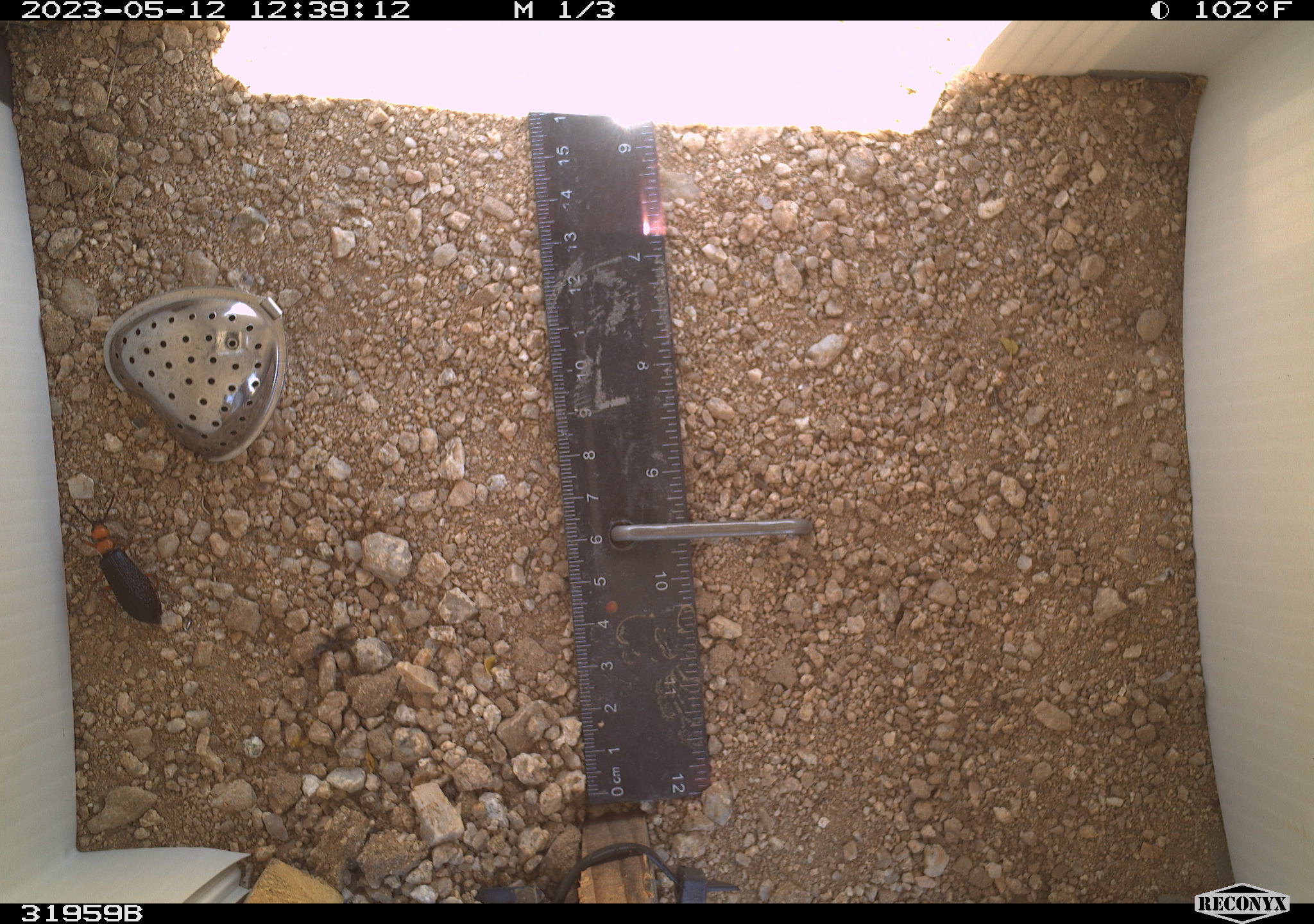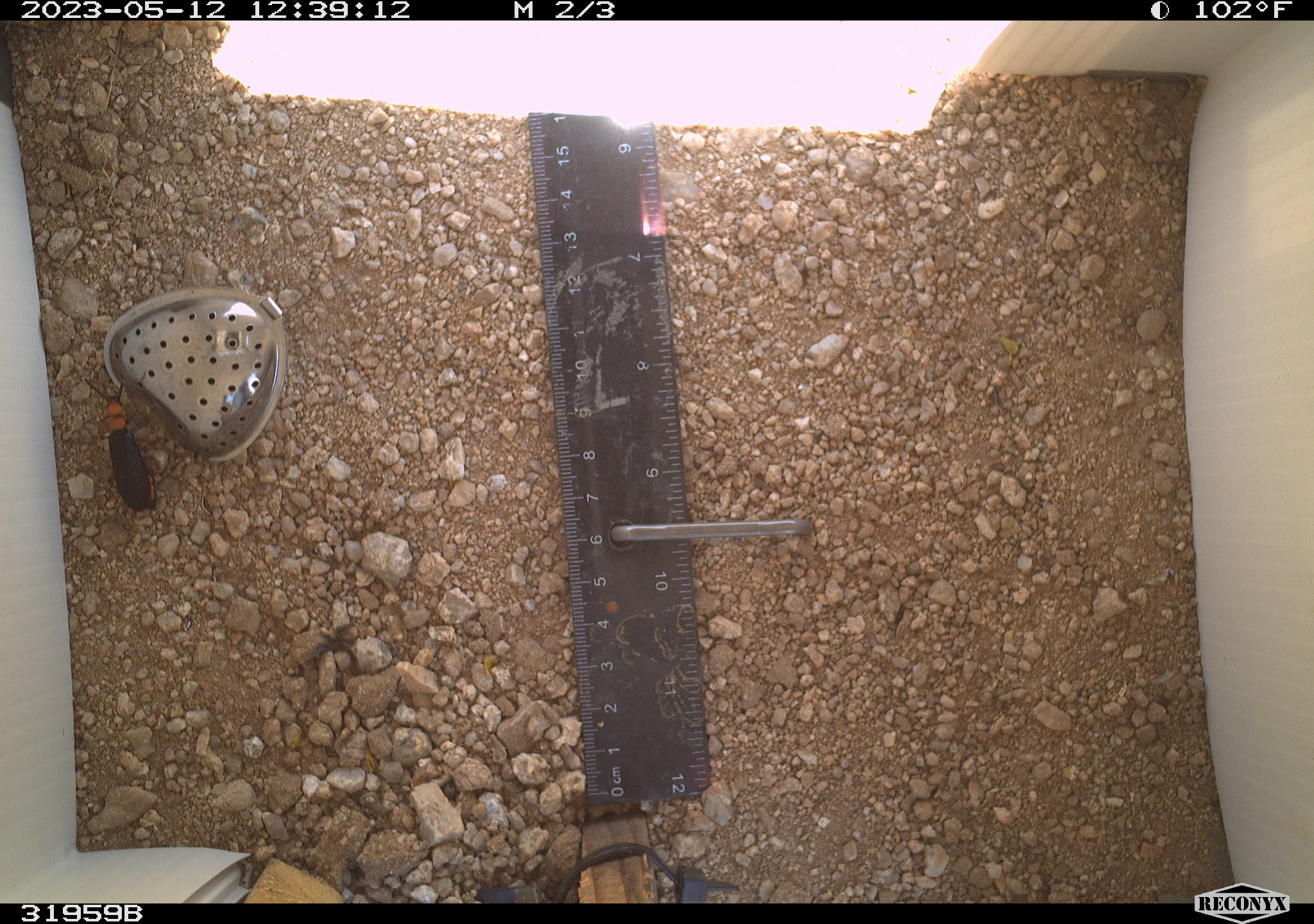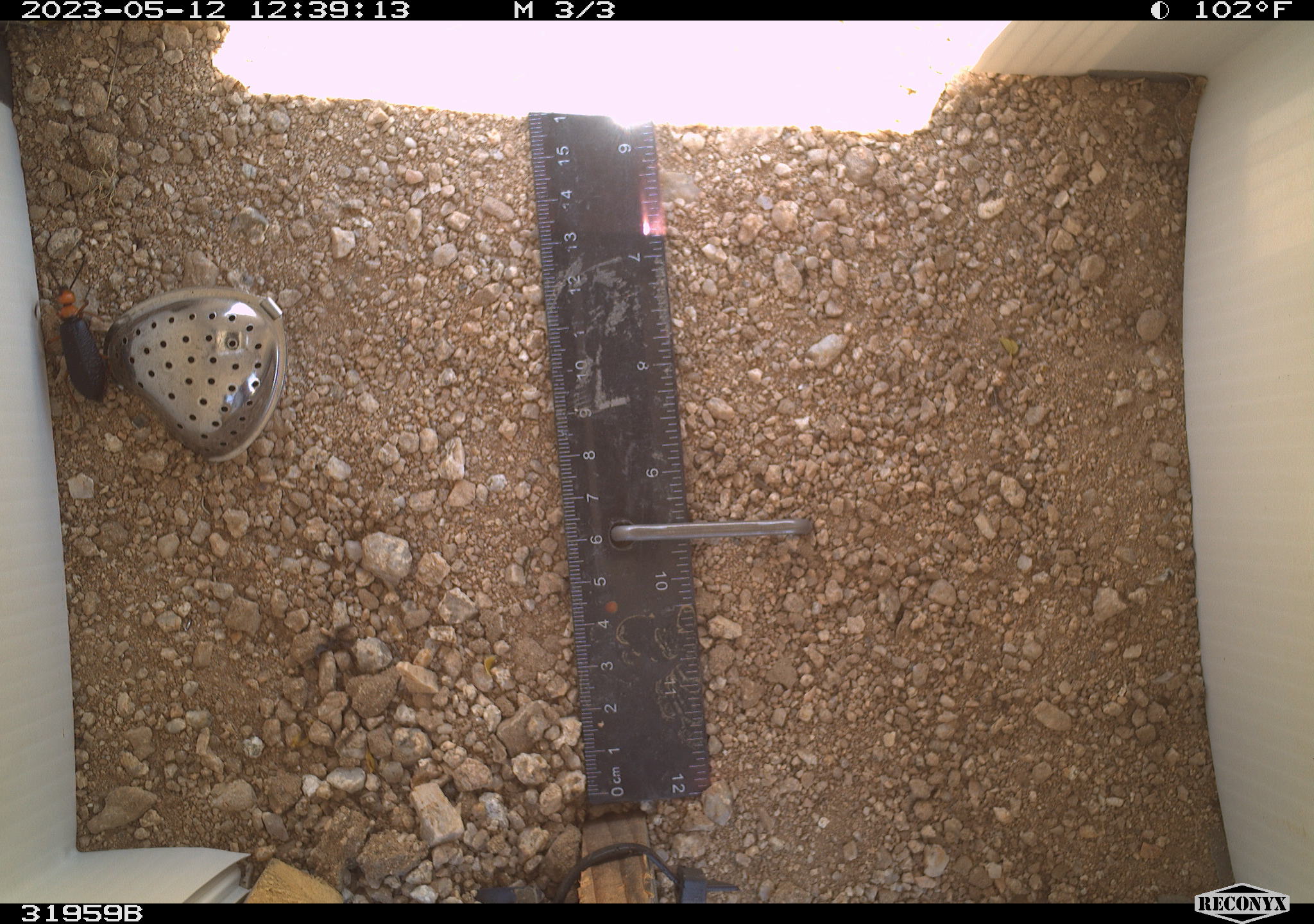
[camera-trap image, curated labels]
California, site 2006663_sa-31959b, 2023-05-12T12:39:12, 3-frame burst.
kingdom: Animalia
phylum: Arthropoda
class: Insecta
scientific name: Insecta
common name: insect